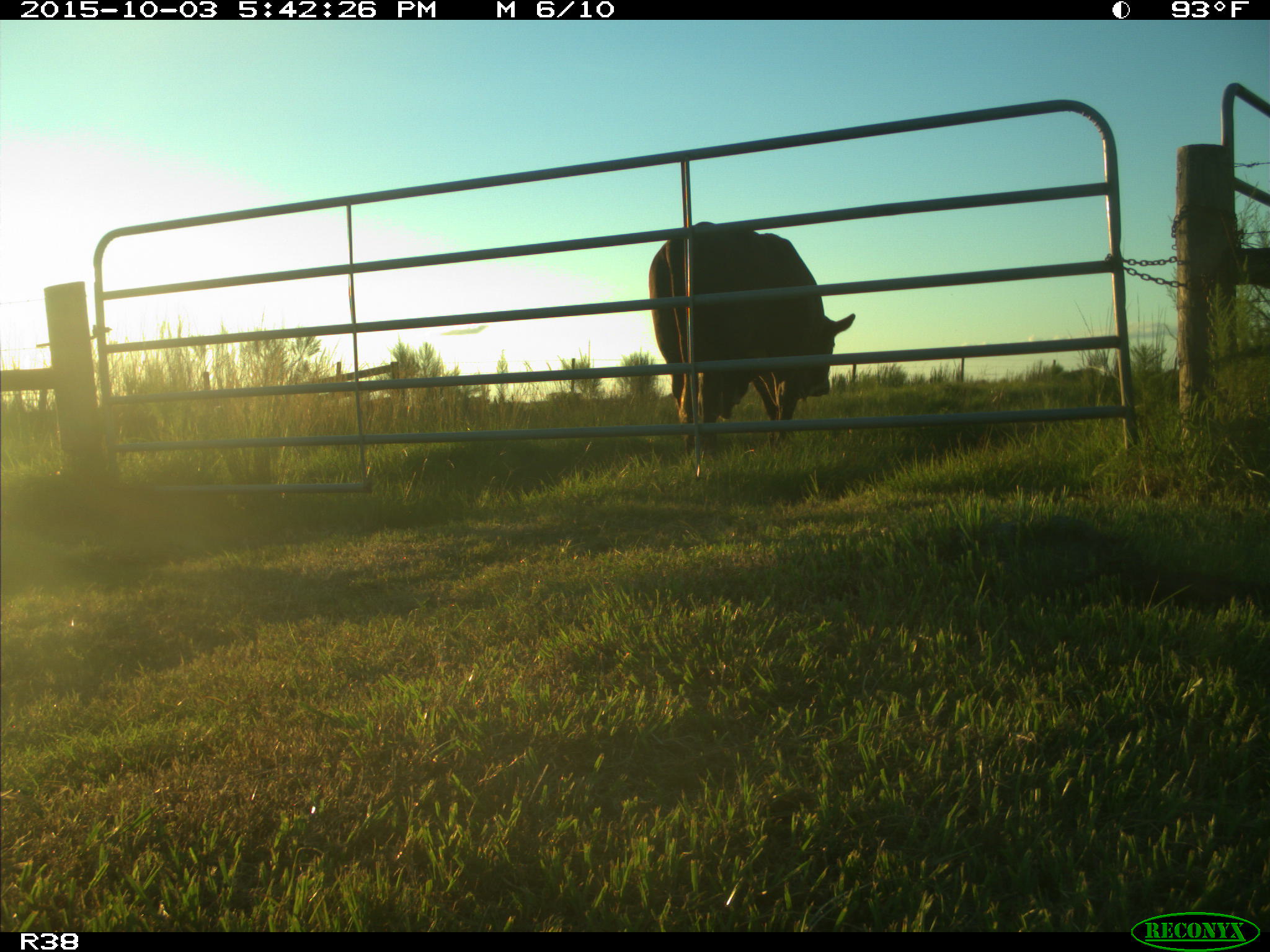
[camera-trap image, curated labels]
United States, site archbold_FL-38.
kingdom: Animalia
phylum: Chordata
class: Mammalia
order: Artiodactyla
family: Bovidae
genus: Bos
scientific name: Bos taurus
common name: domestic cow